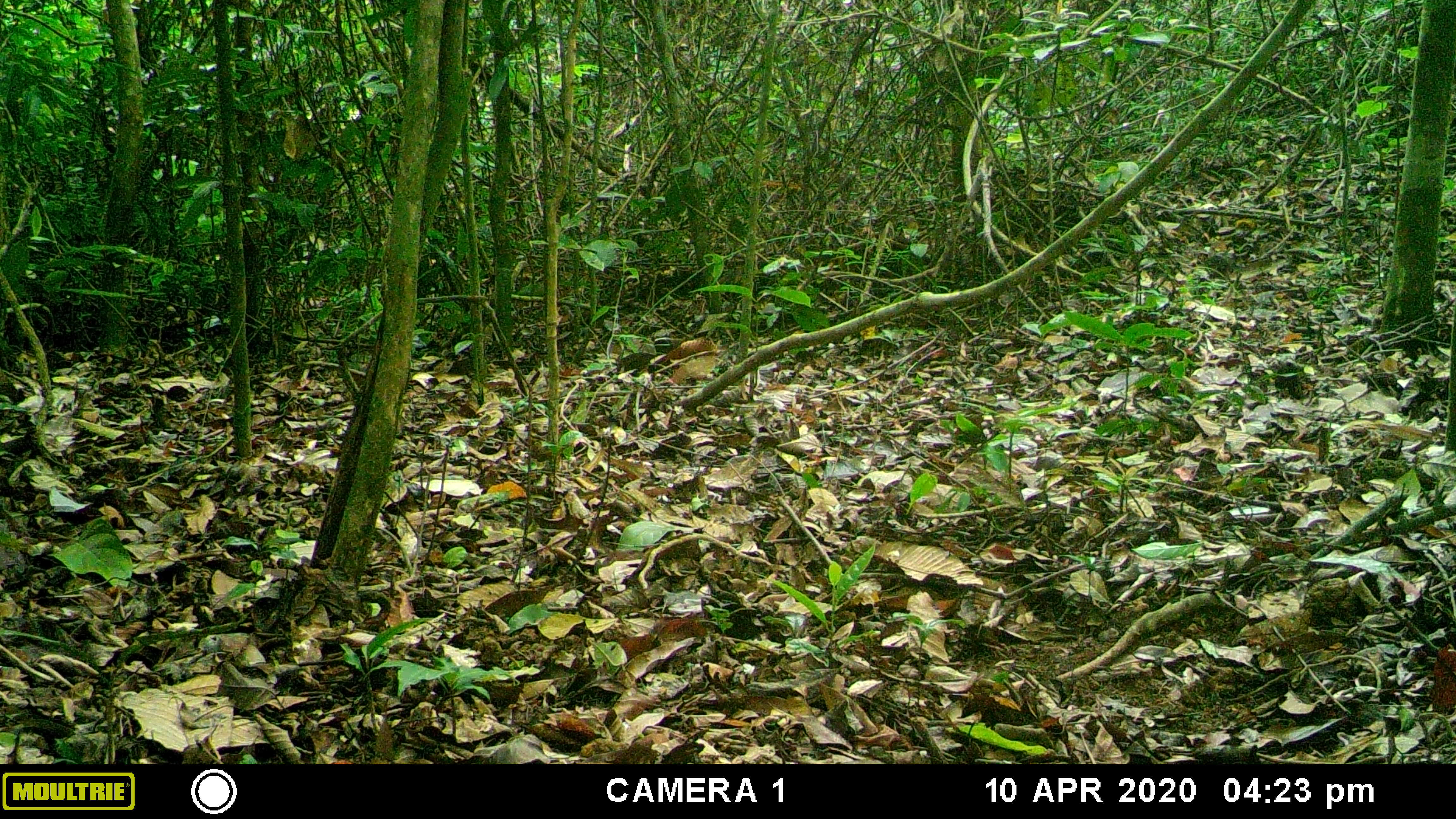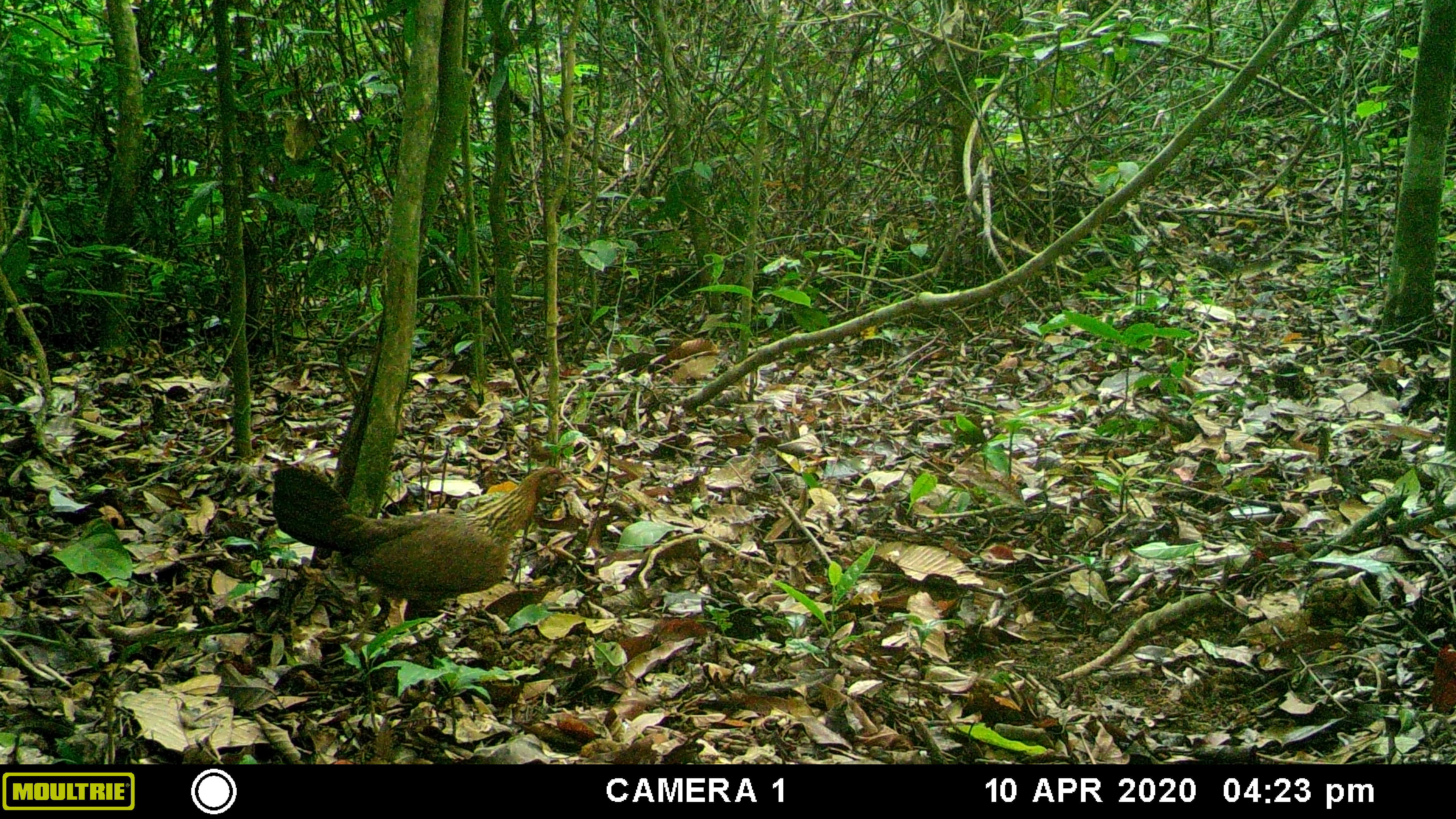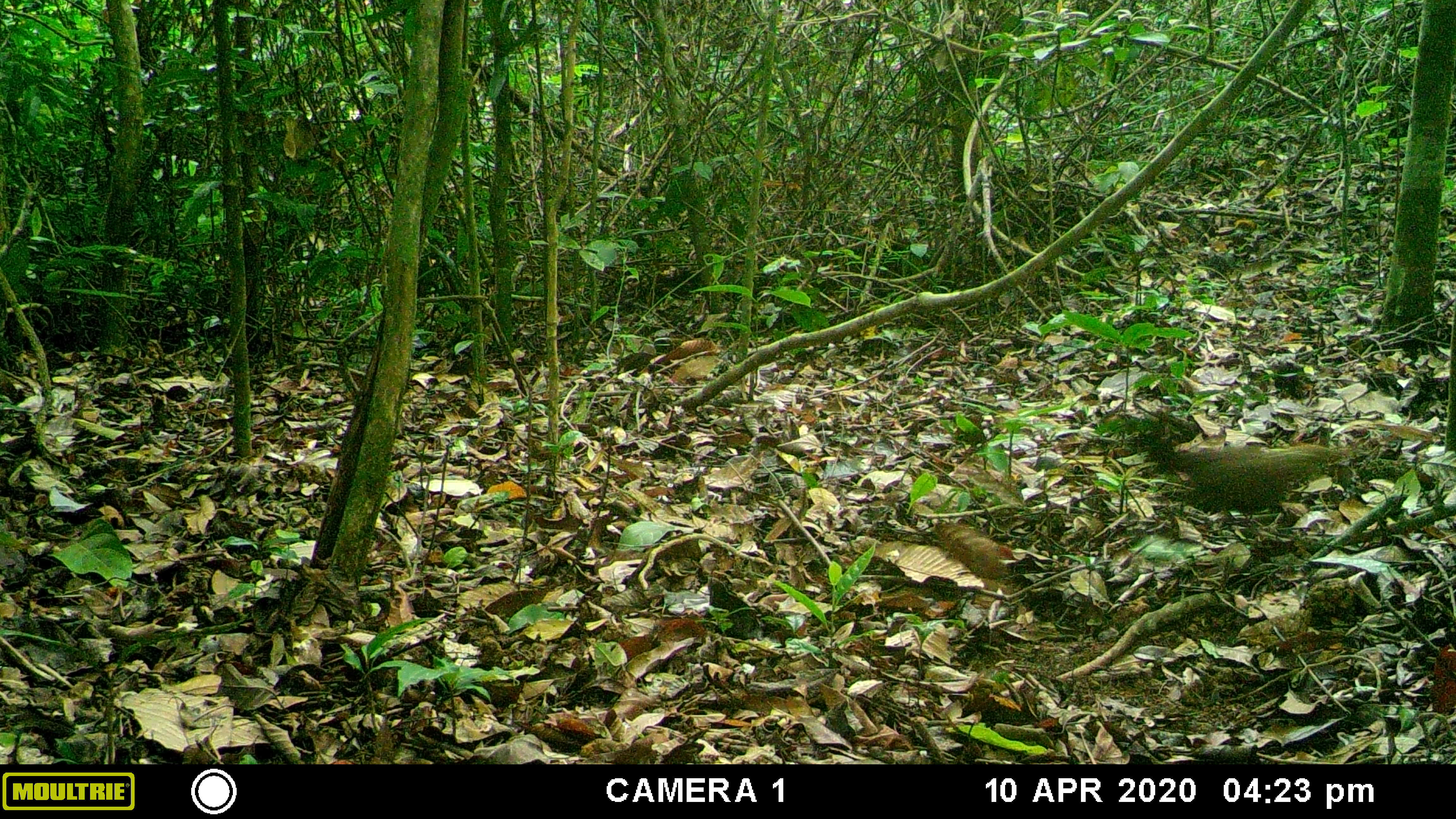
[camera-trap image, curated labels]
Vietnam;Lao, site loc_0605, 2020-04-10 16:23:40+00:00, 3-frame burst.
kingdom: Animalia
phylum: Chordata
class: Aves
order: Galliformes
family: Phasianidae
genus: Gallus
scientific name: Gallus gallus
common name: red junglefowl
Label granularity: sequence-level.